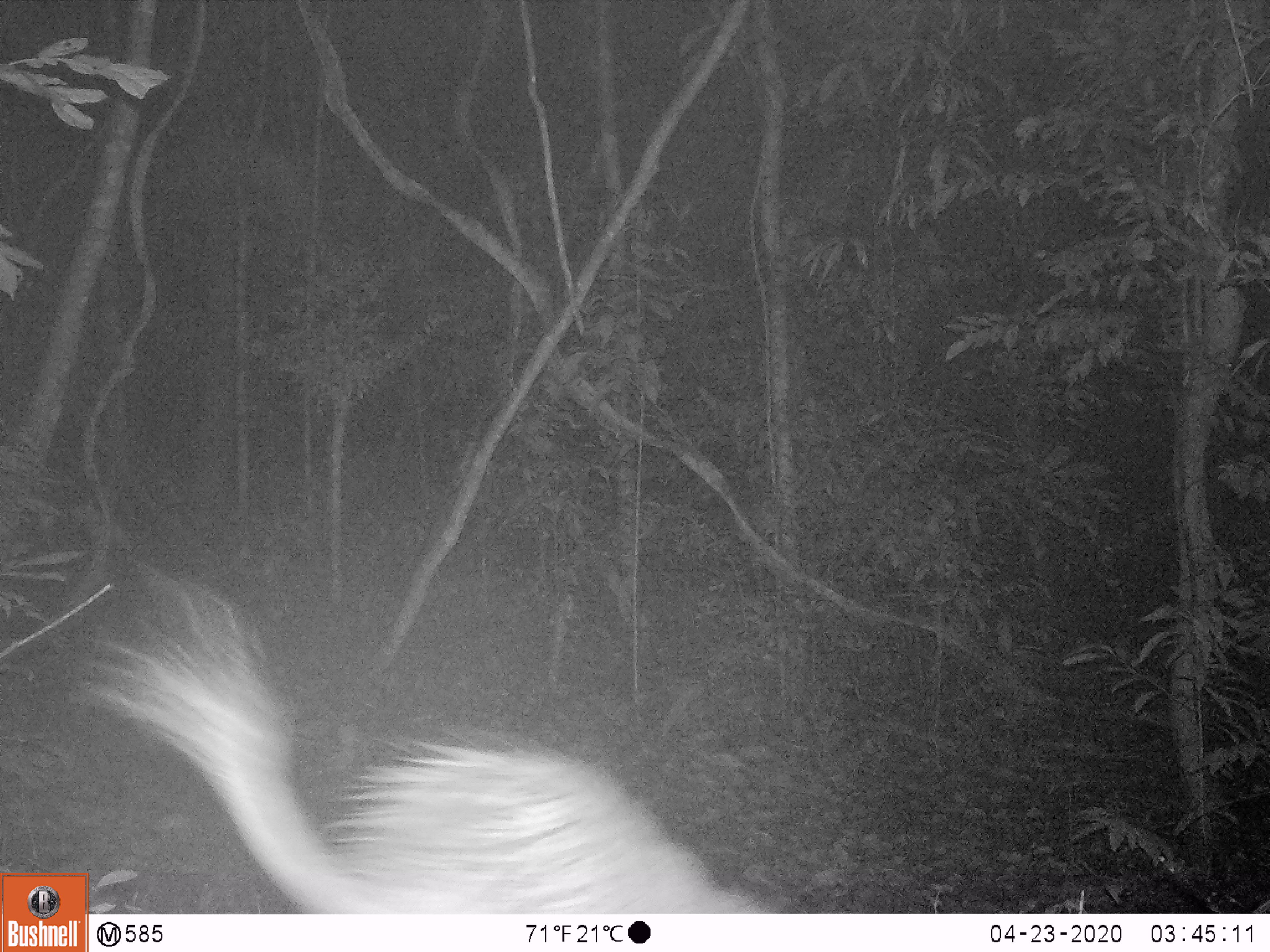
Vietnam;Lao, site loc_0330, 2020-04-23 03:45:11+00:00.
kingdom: Animalia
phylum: Chordata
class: Mammalia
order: Rodentia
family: Hystricidae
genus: Atherurus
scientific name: Atherurus macrourus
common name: asiatic brush-tailed porcupine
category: asiatic brush tailed porcupine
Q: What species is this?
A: Asiatic brush tailed porcupine (asiatic brush-tailed porcupine) (Atherurus macrourus).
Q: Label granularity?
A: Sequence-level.